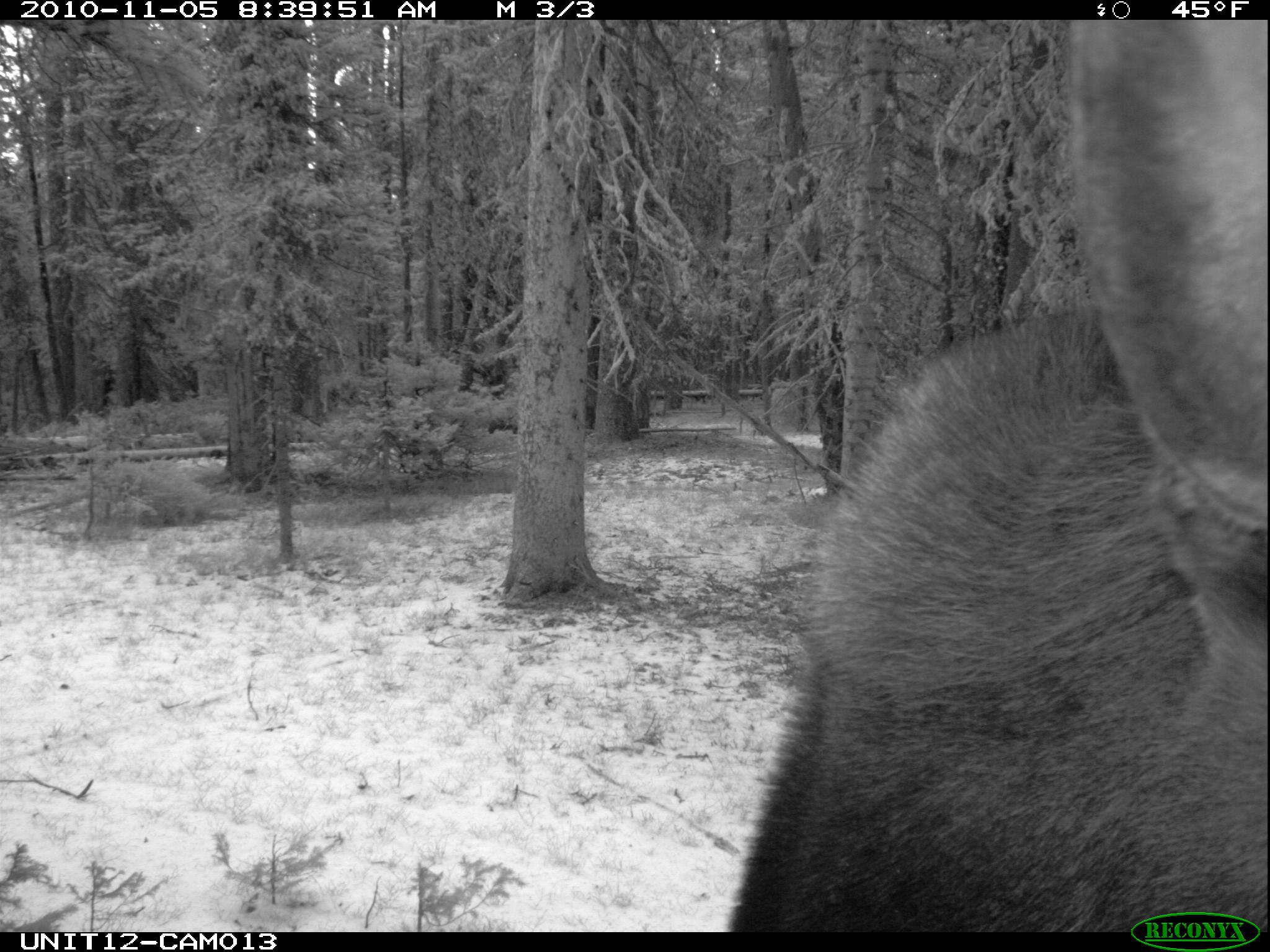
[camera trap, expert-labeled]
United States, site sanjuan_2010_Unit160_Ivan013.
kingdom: Animalia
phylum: Chordata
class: Mammalia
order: Artiodactyla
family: Cervidae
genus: Alces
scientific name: Alces alces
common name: moose